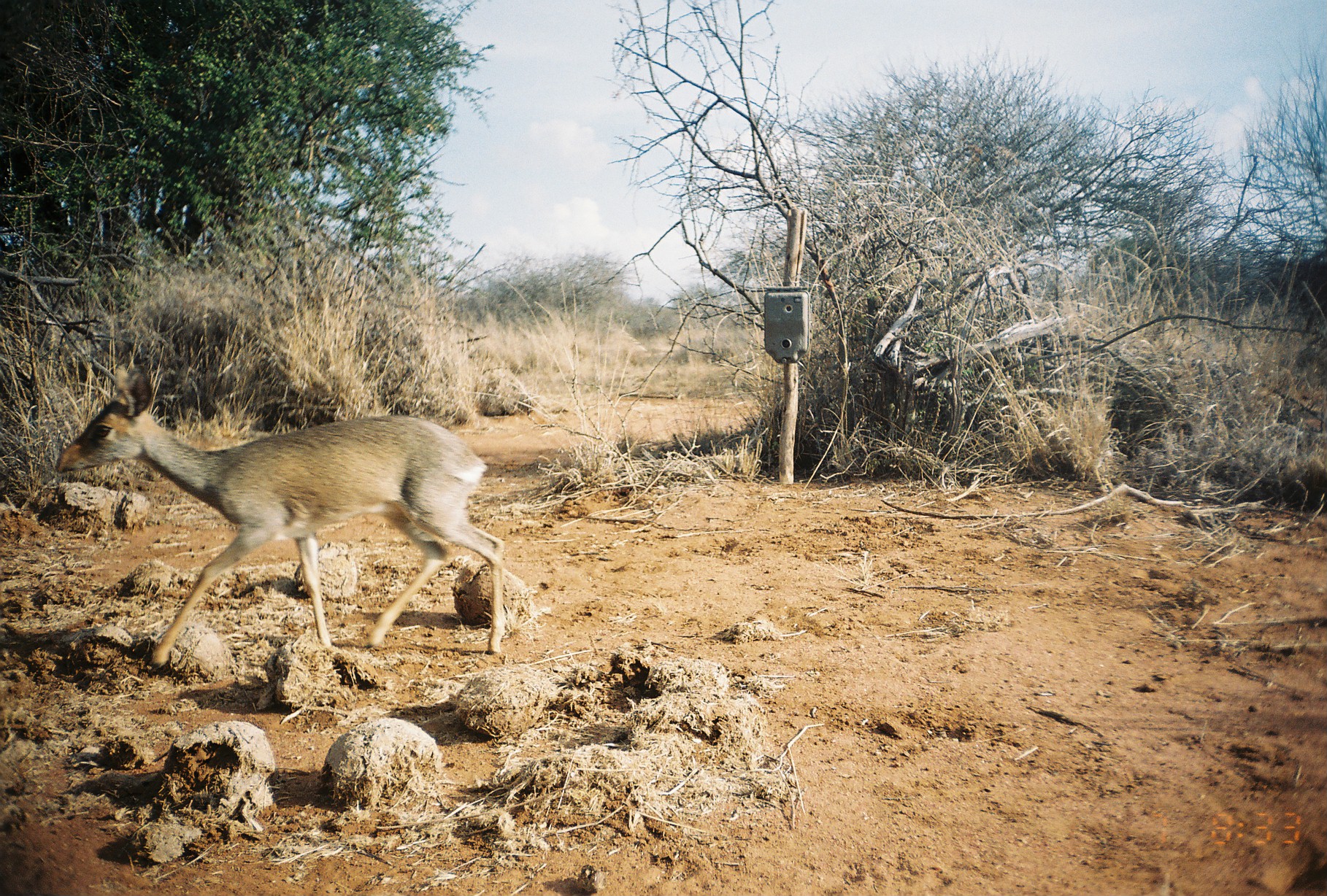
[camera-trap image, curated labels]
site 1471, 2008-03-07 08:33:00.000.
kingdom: Animalia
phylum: Chordata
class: Mammalia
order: Artiodactyla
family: Bovidae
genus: Madoqua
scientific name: Madoqua guentheri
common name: günther's dik-dik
Madoqua guentheri (günther's dik-dik), count 1.